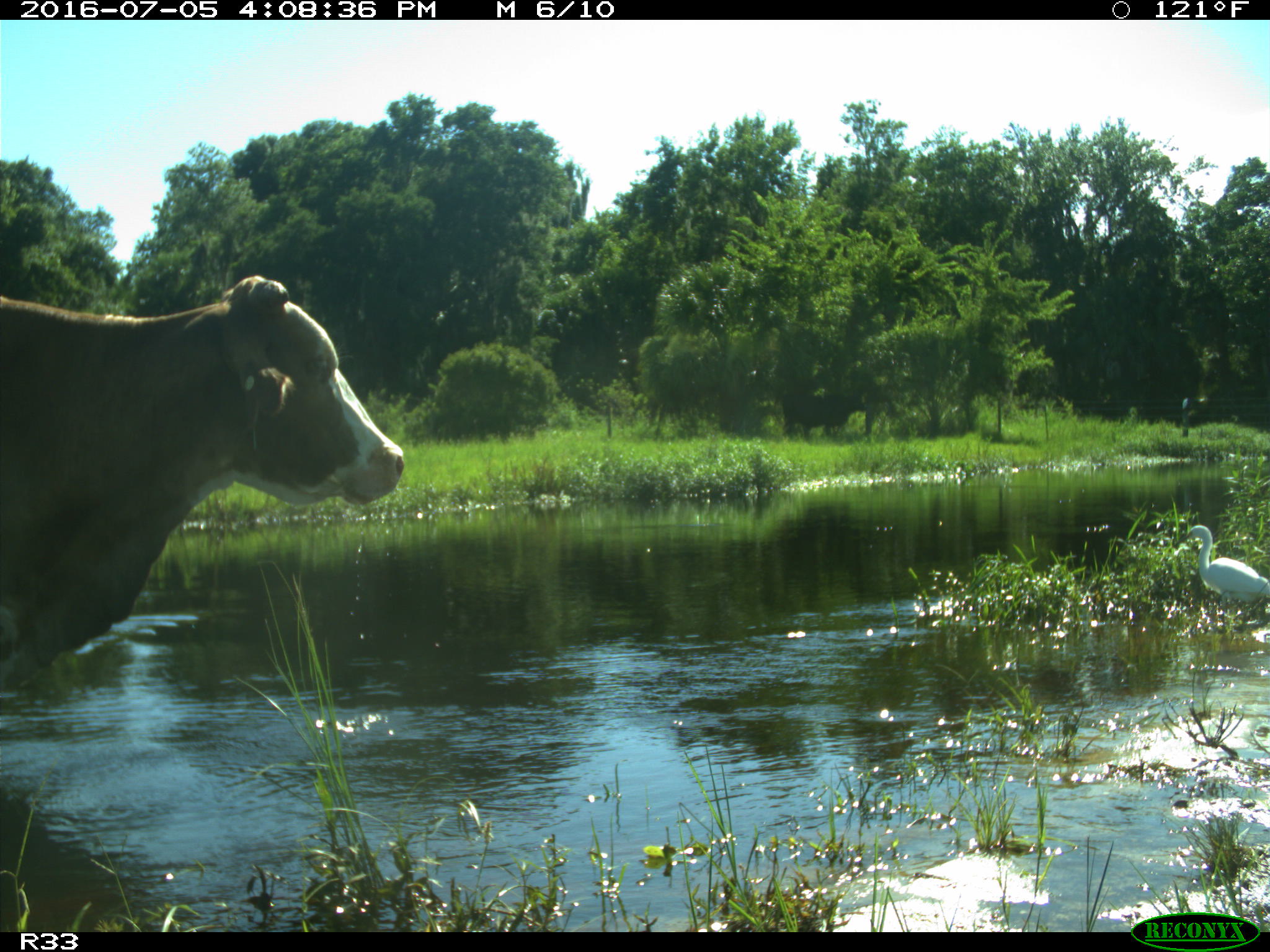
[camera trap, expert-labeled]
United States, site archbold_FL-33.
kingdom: Animalia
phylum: Chordata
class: Mammalia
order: Artiodactyla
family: Bovidae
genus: Bos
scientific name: Bos taurus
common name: domestic cow